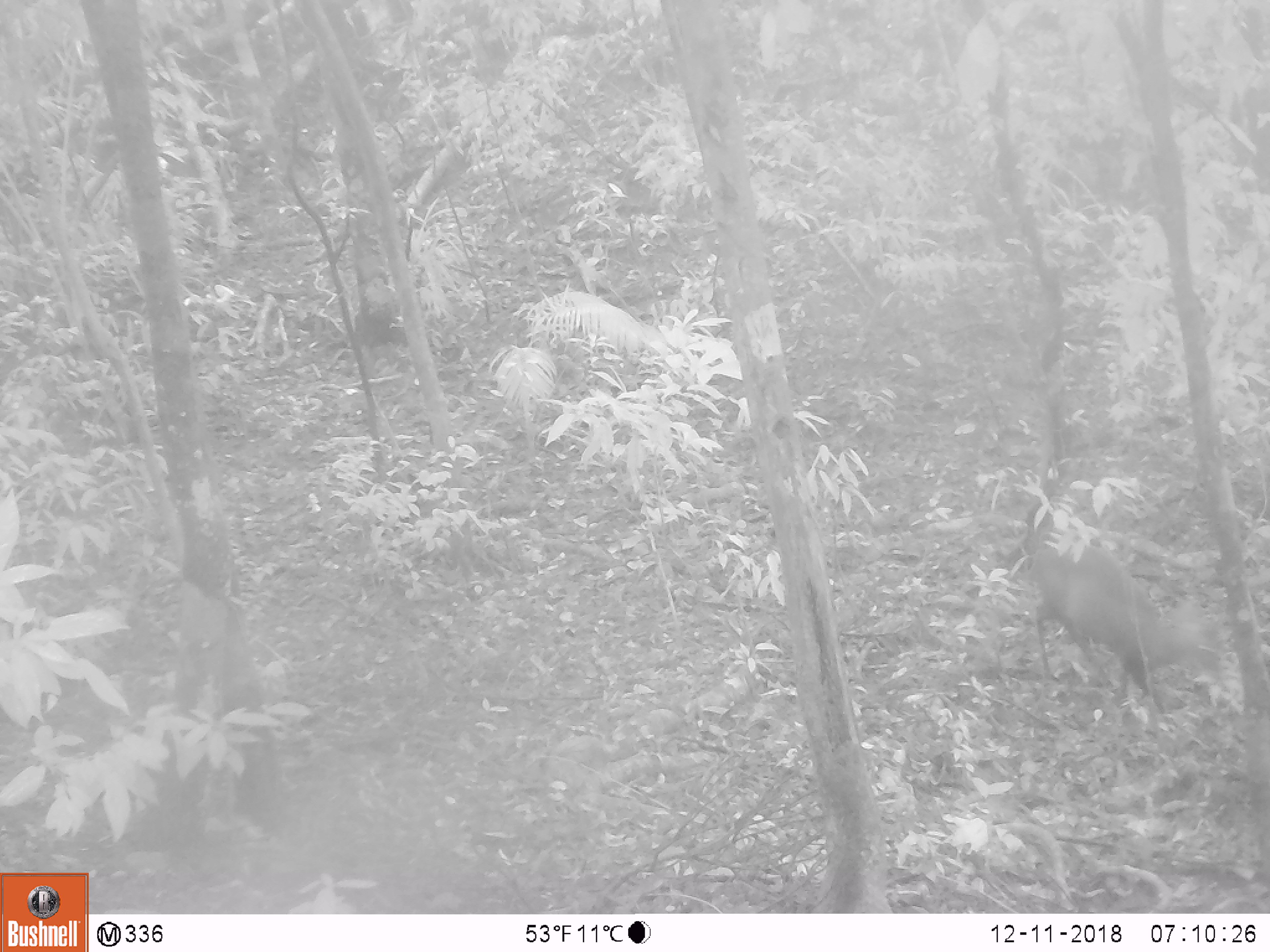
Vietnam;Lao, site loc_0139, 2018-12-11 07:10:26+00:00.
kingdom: Animalia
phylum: Chordata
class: Mammalia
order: Artiodactyla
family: Cervidae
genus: Muntiacus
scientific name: Muntiacus rooseveltorum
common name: roosevelt's muntjac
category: roosevelts muntjac group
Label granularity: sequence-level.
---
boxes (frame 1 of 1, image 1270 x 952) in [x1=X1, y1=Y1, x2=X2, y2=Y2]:
roosevelts muntjac group: [x1=1027, y1=544, x2=1222, y2=732]